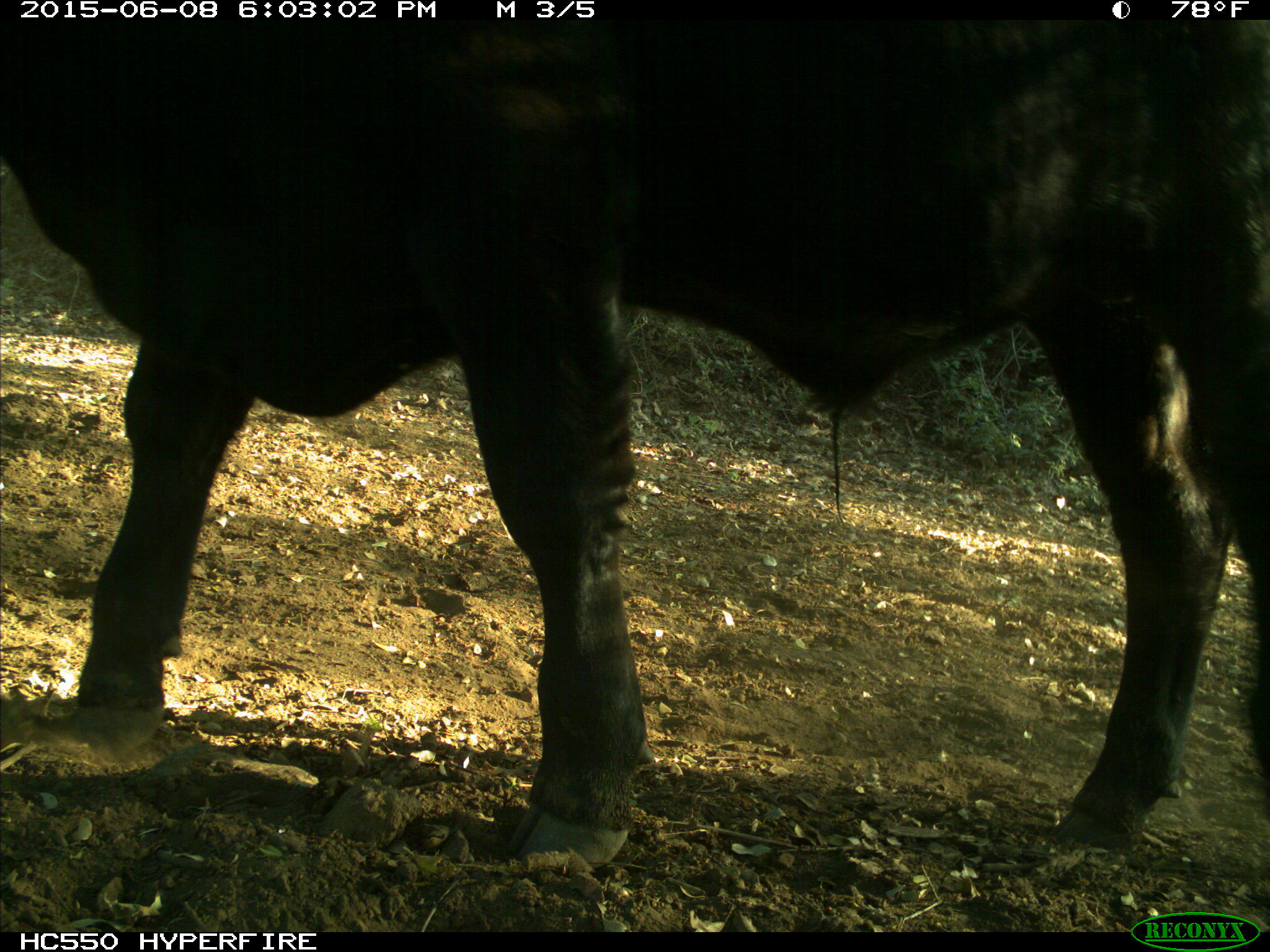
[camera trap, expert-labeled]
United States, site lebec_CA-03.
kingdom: Animalia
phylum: Chordata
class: Mammalia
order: Artiodactyla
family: Bovidae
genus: Bos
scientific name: Bos taurus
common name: domestic cow